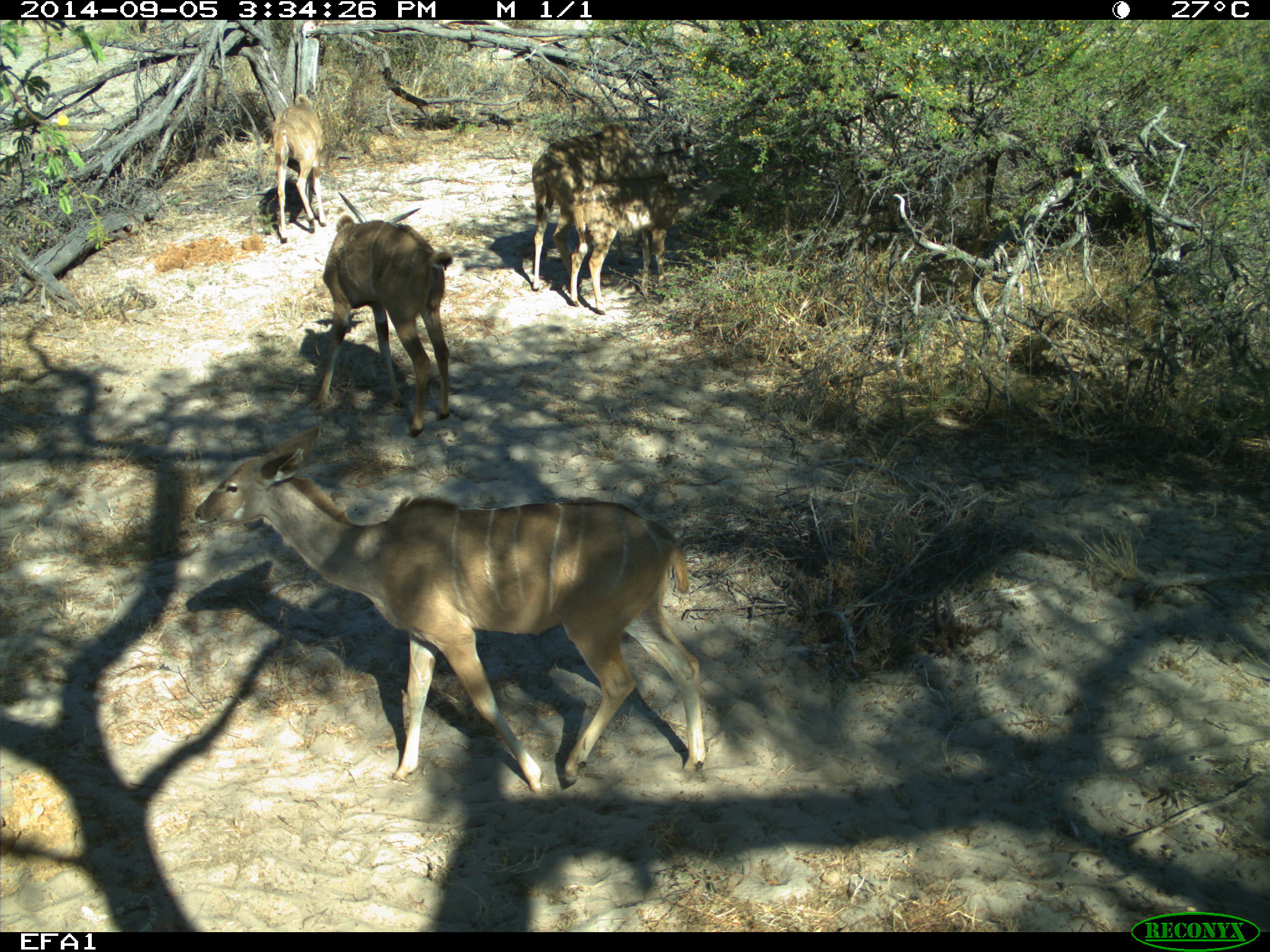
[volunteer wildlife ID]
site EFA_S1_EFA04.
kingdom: Animalia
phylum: Chordata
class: Mammalia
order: Artiodactyla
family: Bovidae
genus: Tragelaphus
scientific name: Tragelaphus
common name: kudu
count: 5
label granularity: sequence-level